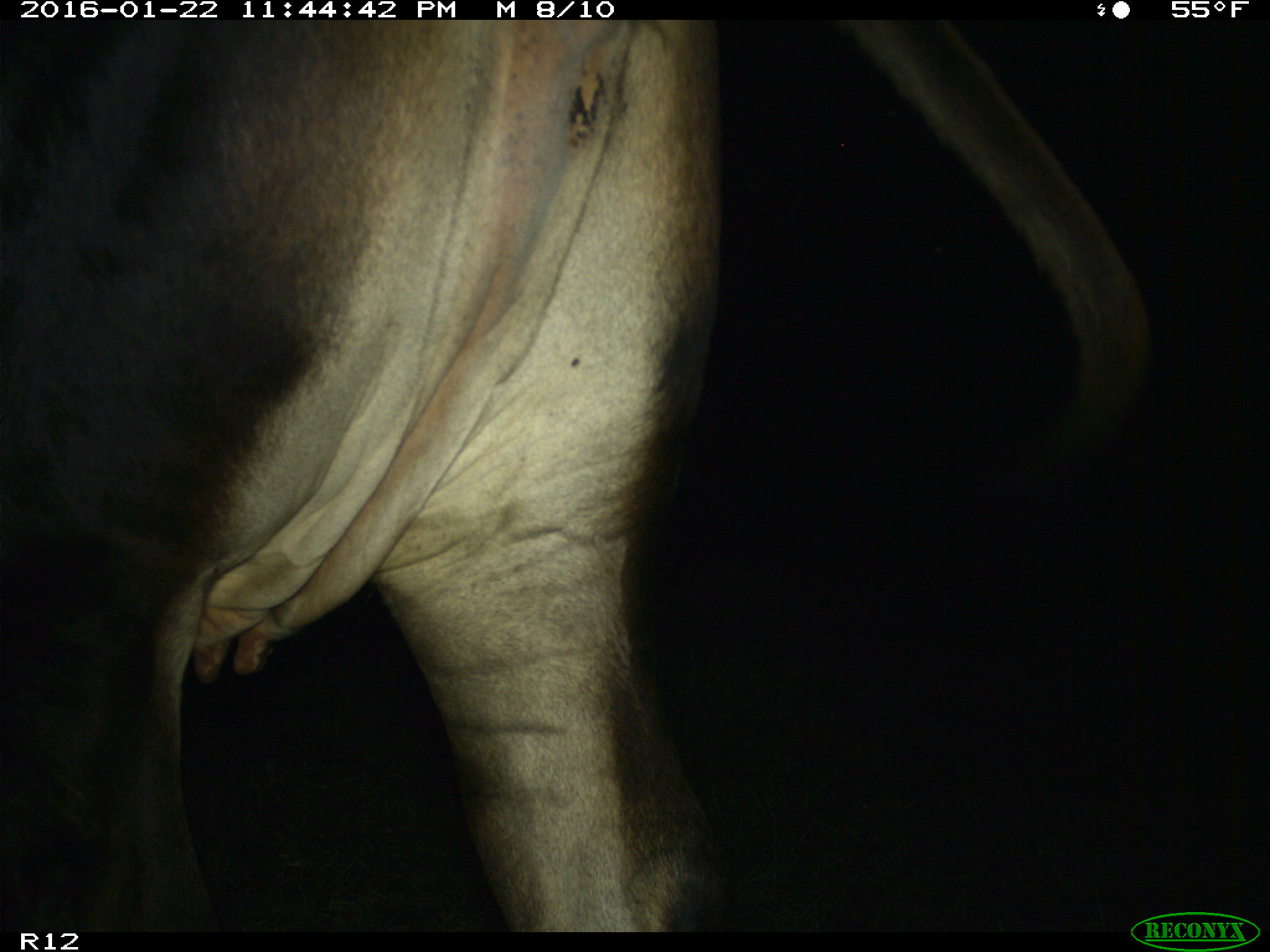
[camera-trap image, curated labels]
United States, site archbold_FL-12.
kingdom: Animalia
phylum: Chordata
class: Mammalia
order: Artiodactyla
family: Bovidae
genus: Bos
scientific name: Bos taurus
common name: domestic cow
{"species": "Bos taurus (domestic cow)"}